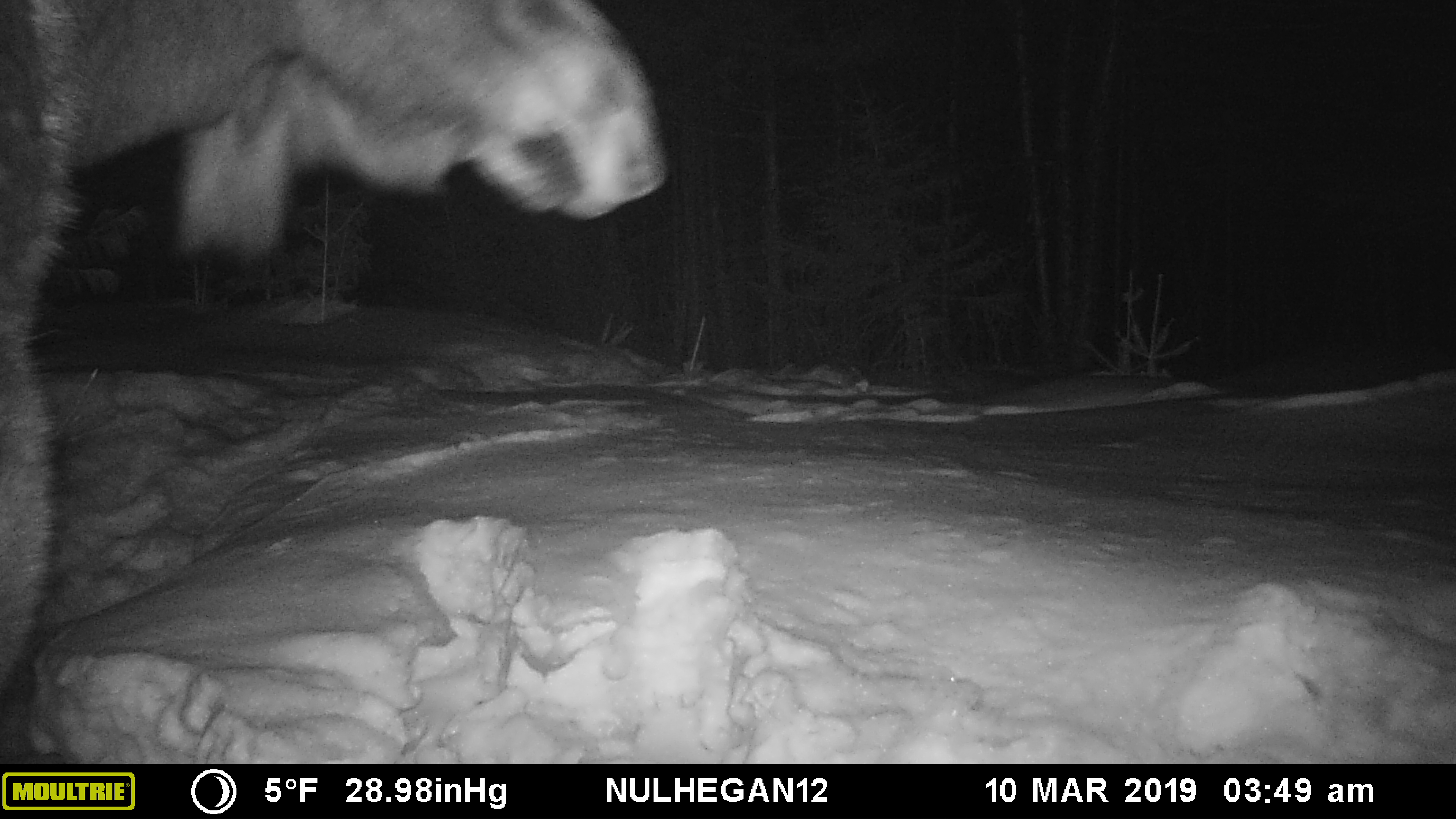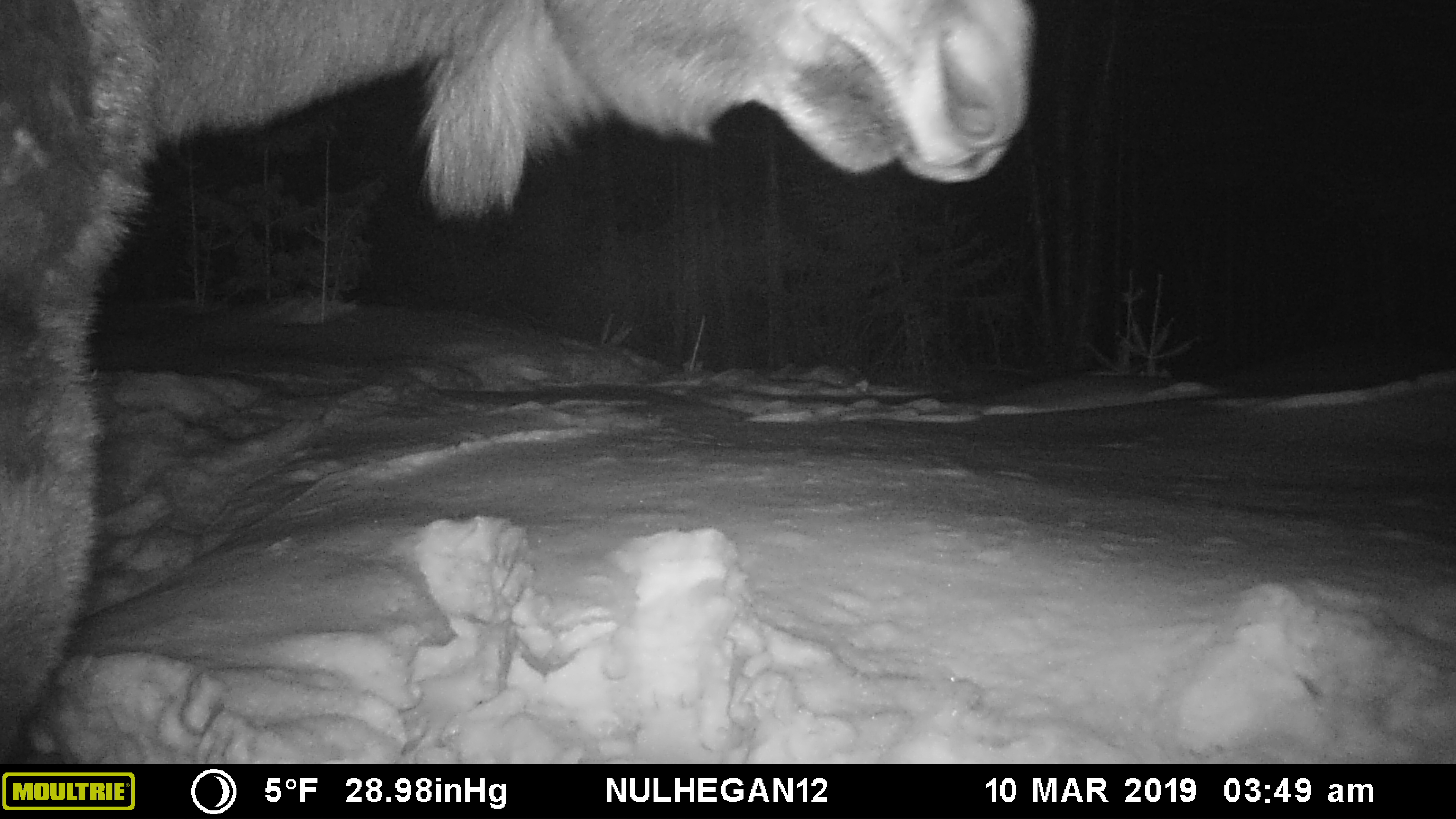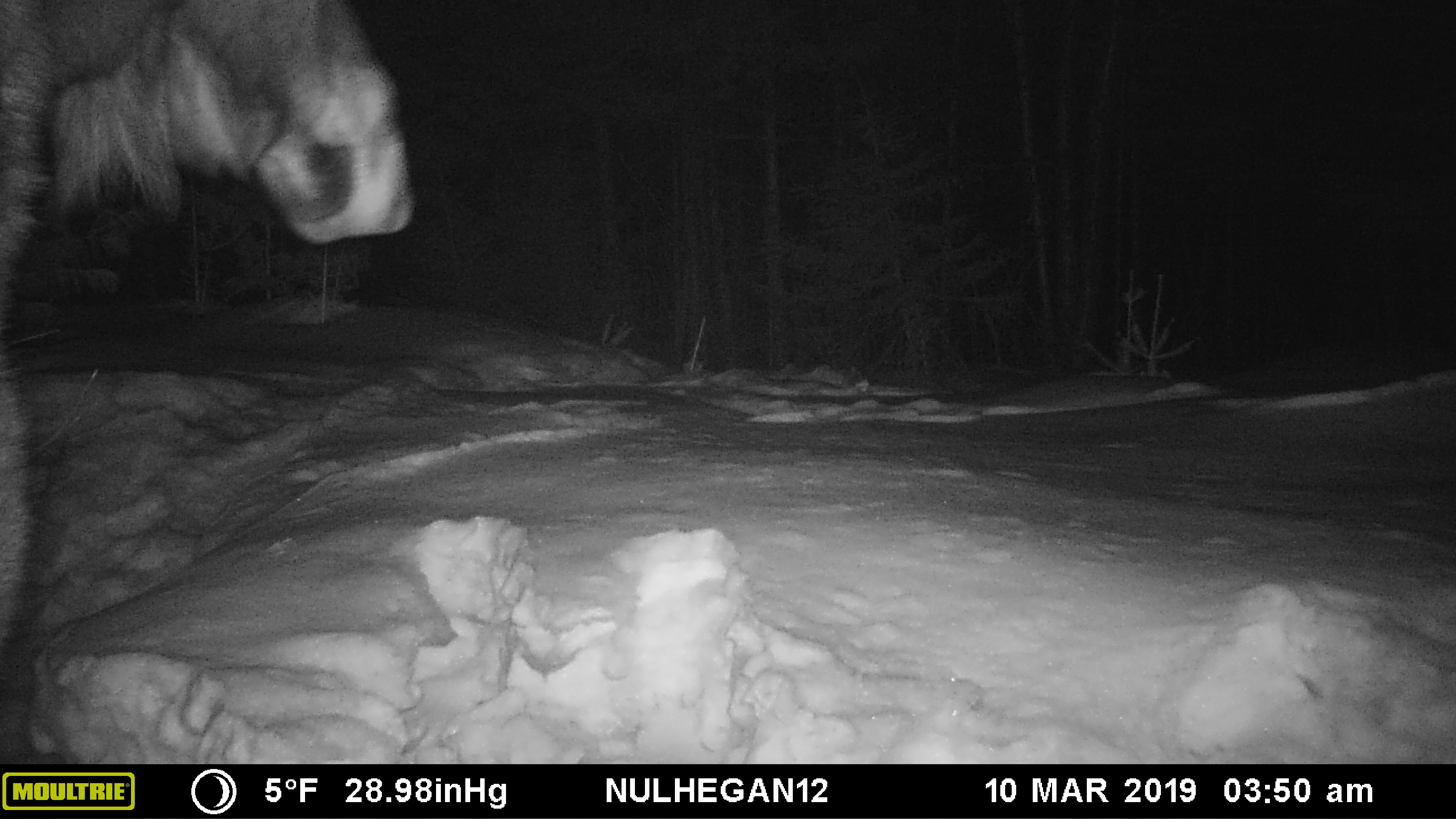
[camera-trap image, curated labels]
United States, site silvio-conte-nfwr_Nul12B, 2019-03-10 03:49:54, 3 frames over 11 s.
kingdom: Animalia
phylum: Chordata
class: Mammalia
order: Artiodactyla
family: Cervidae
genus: Alces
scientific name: Alces alces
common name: moose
Moose (Alces alces).